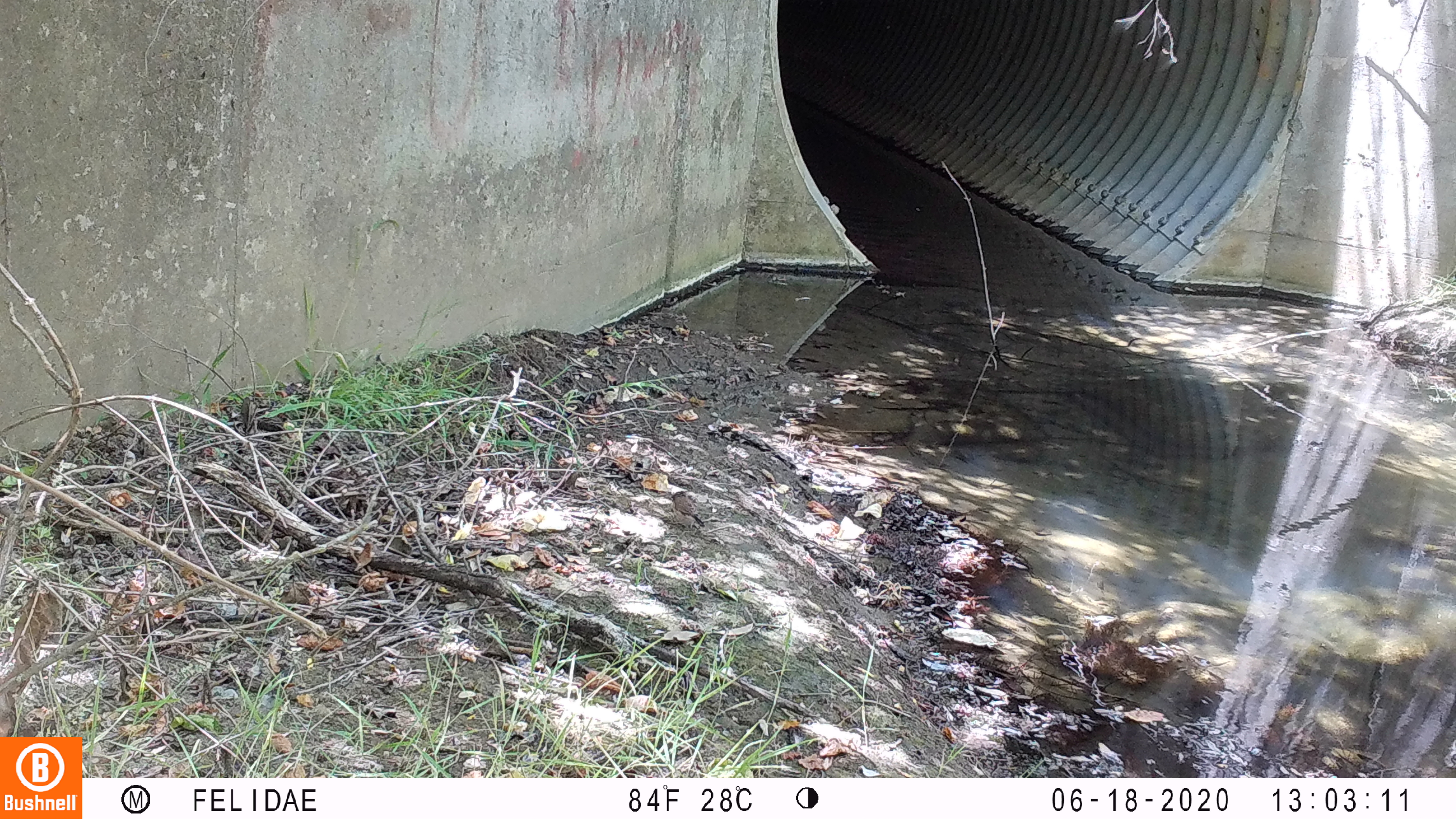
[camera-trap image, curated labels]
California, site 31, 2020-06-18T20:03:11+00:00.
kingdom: Animalia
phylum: Chordata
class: Aves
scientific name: Aves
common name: bird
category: unknown bird